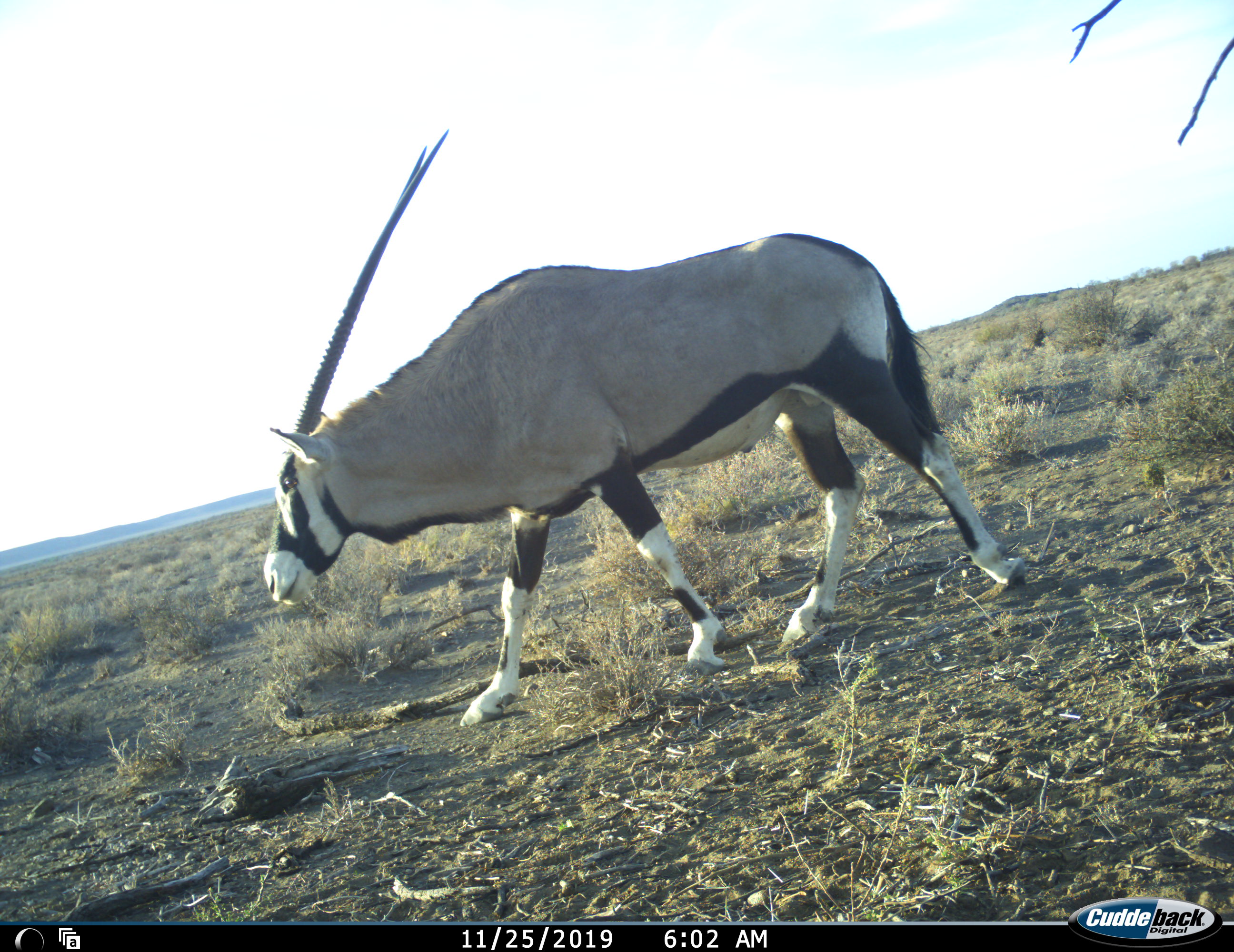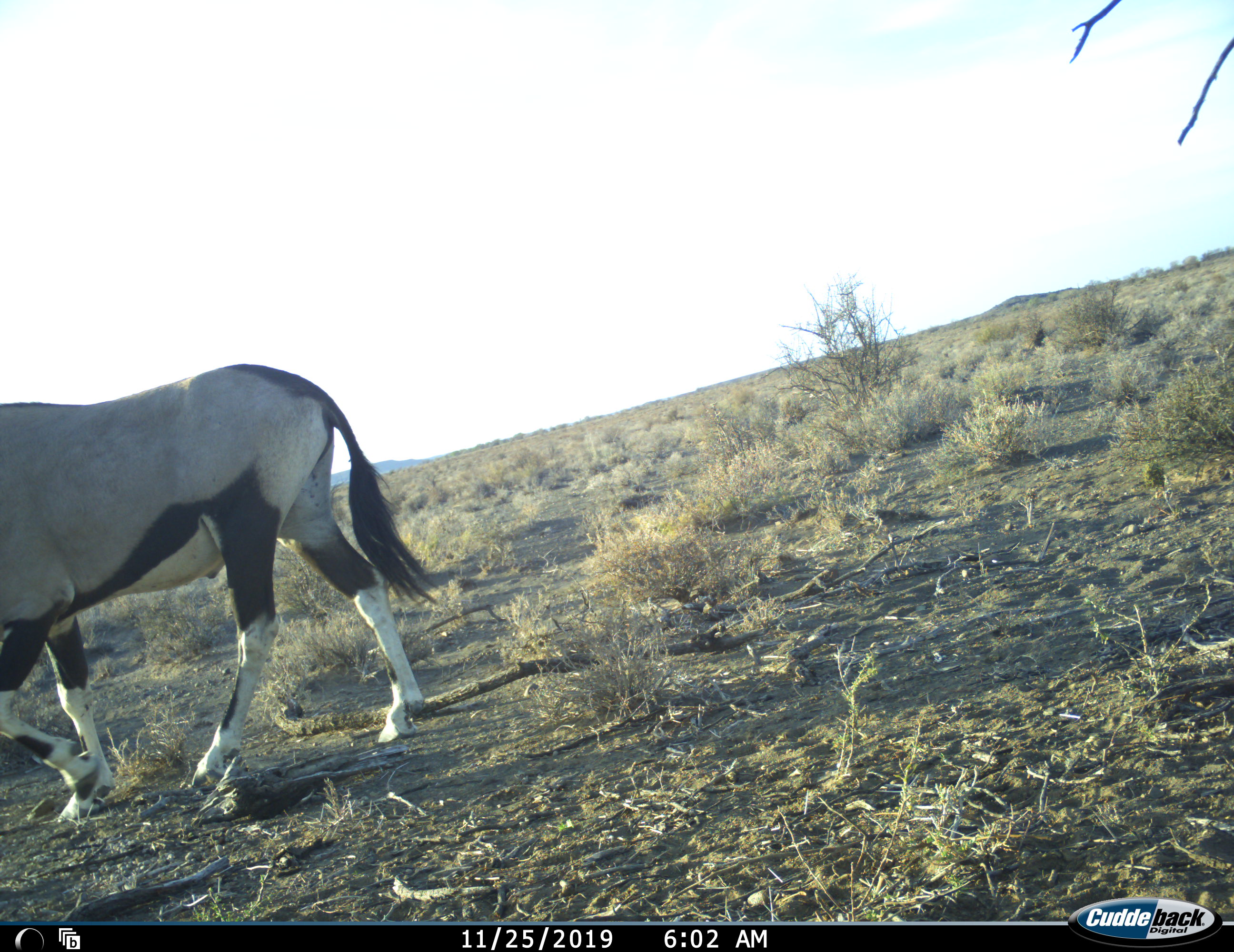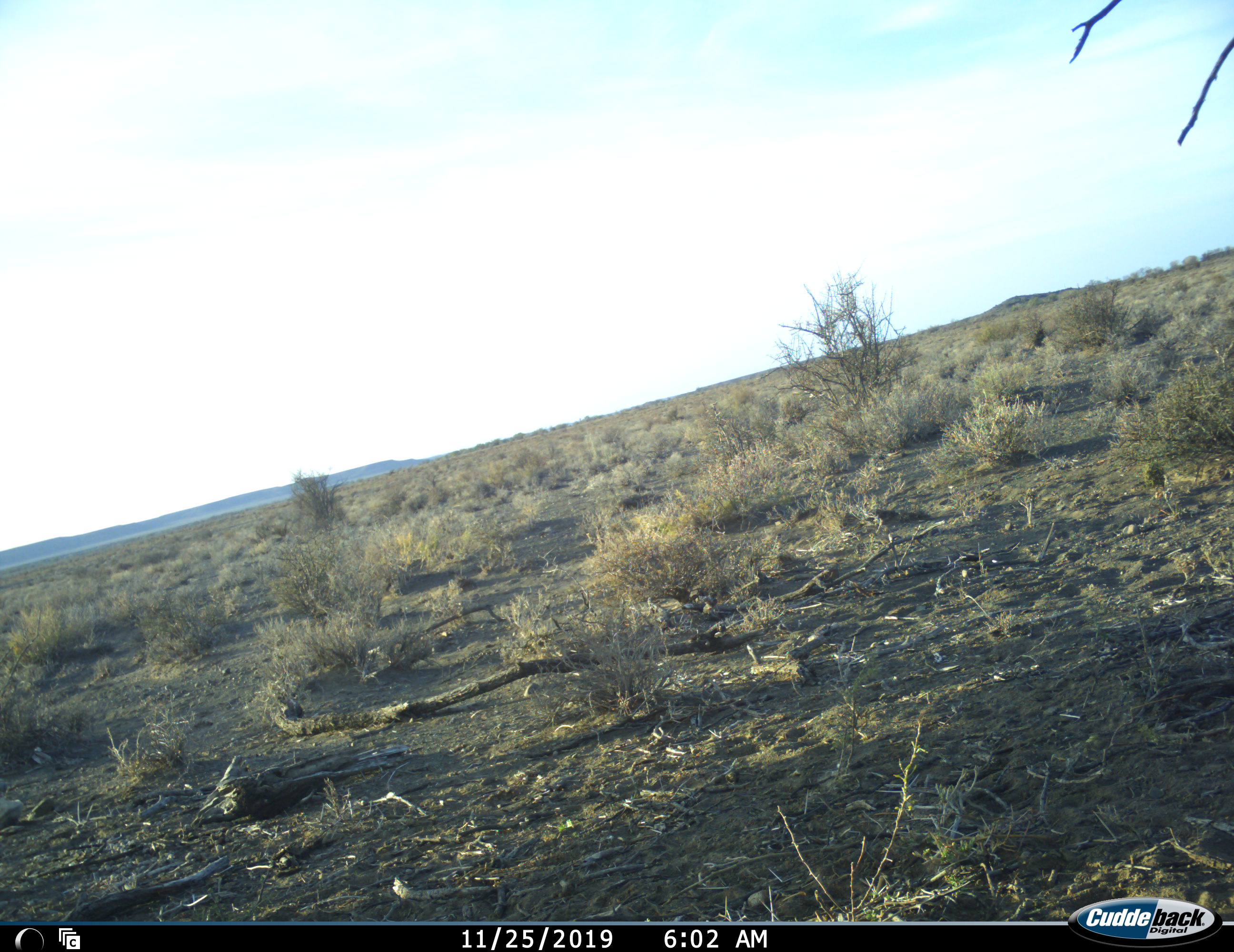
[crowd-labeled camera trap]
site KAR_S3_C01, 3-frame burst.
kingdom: Animalia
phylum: Chordata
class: Mammalia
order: Artiodactyla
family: Bovidae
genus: Oryx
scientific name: Oryx gazella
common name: gemsbok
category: oryx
Oryx (gemsbok) (Oryx gazella), count 1. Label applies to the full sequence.